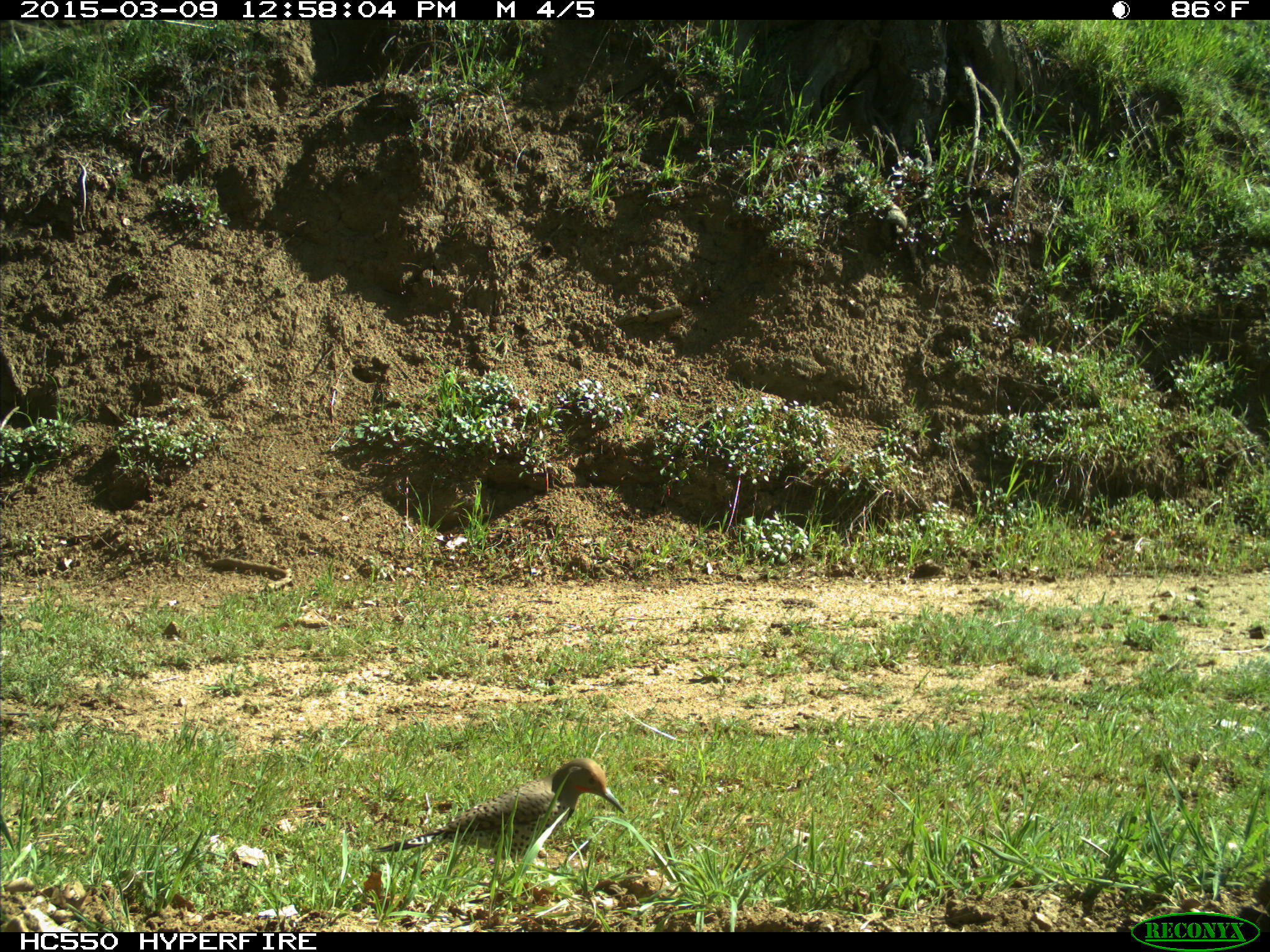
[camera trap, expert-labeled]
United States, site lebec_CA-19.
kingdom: Animalia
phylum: Chordata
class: Aves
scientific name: Aves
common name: birds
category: unidentified bird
Unidentified bird (birds) (Aves).